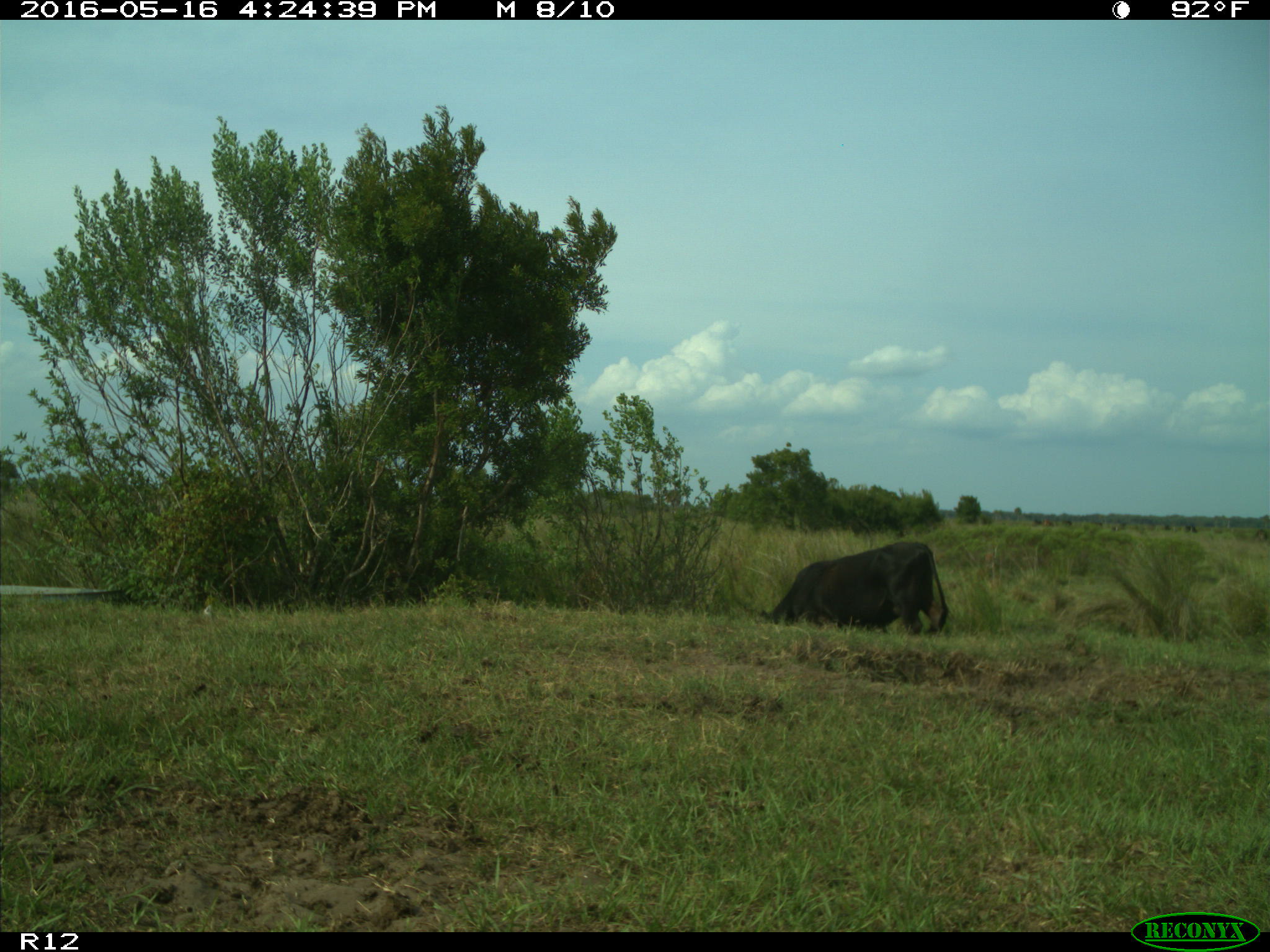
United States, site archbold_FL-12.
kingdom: Animalia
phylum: Chordata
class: Mammalia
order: Artiodactyla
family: Bovidae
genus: Bos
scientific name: Bos taurus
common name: domestic cow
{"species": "Bos taurus (domestic cow)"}